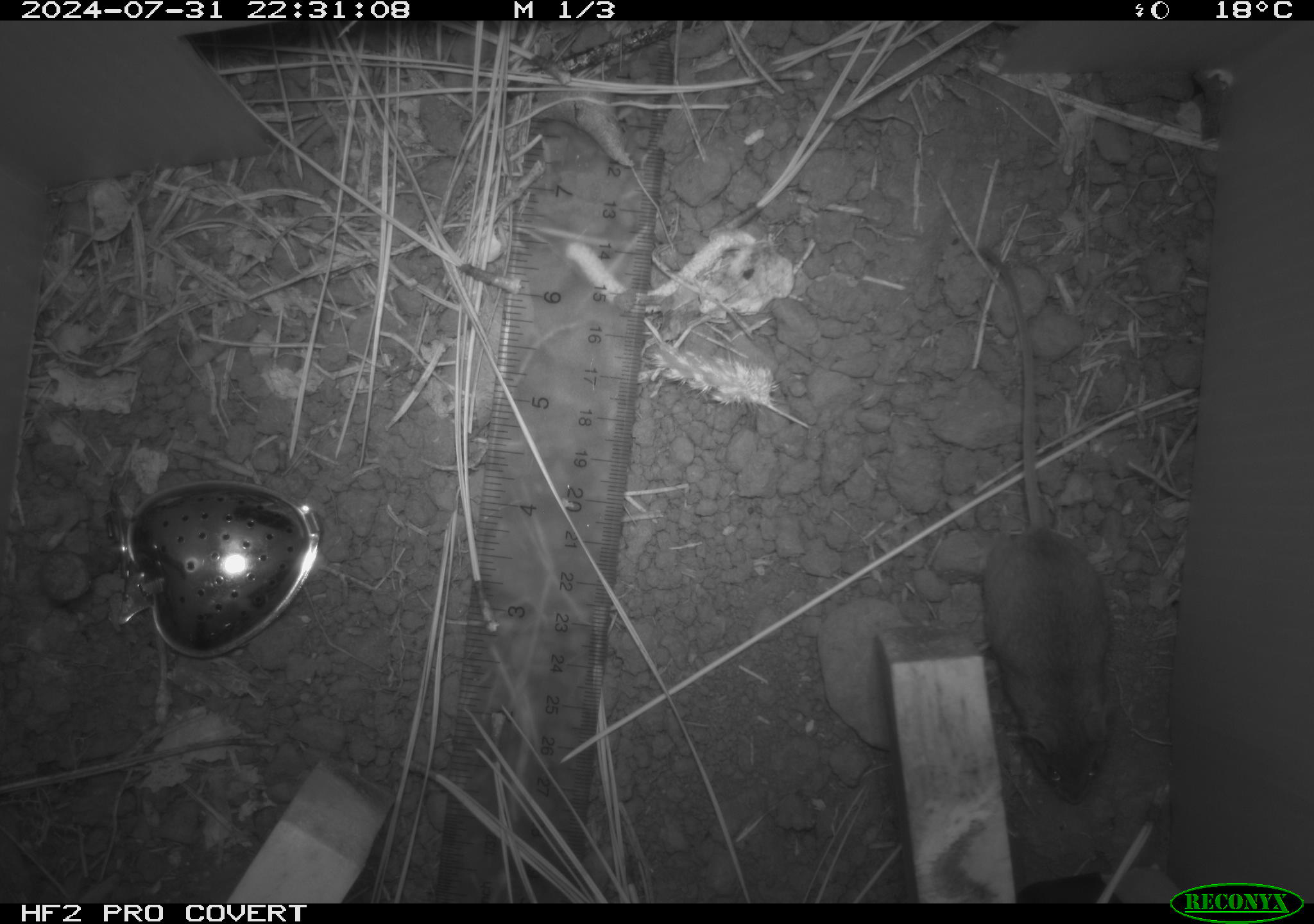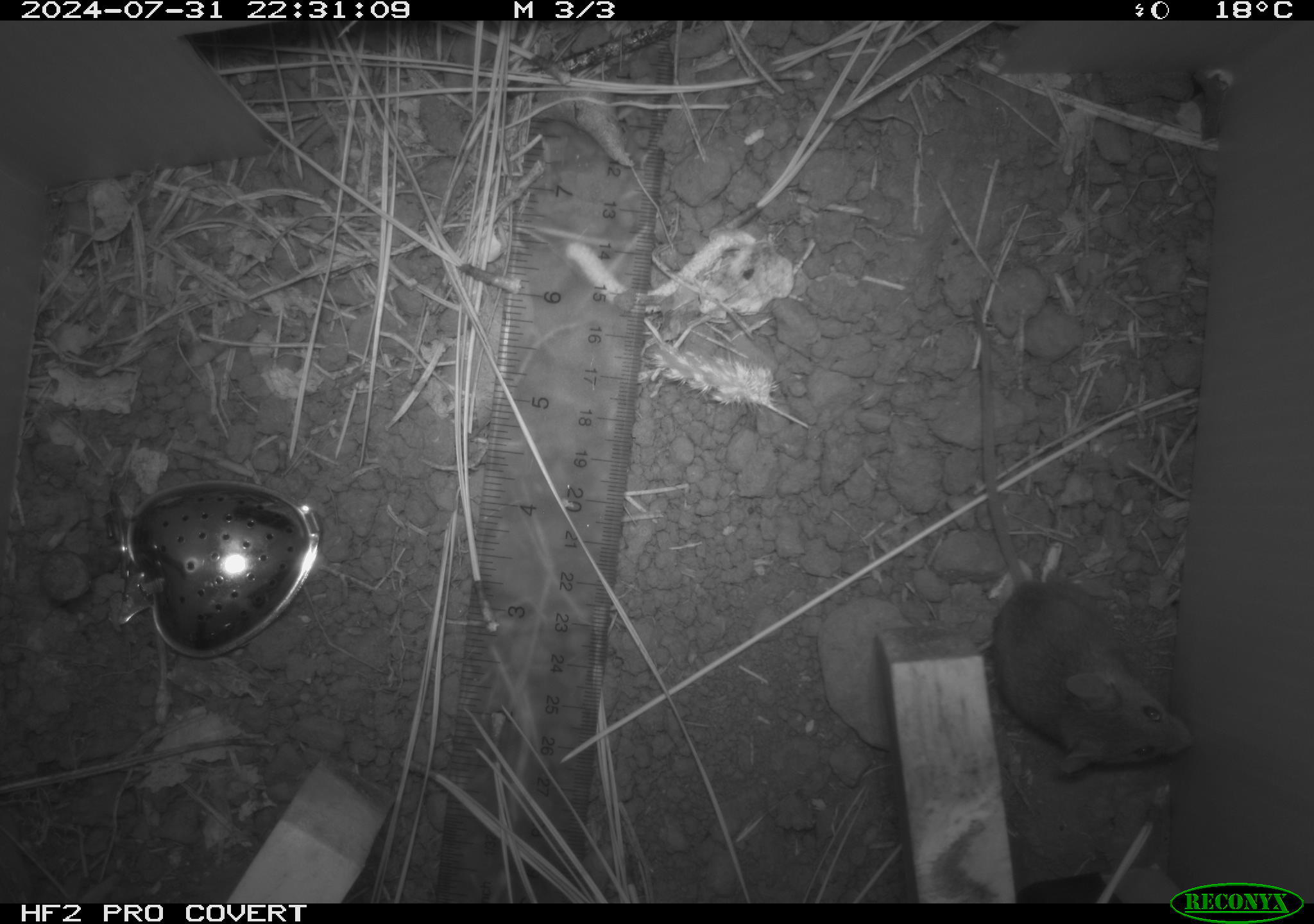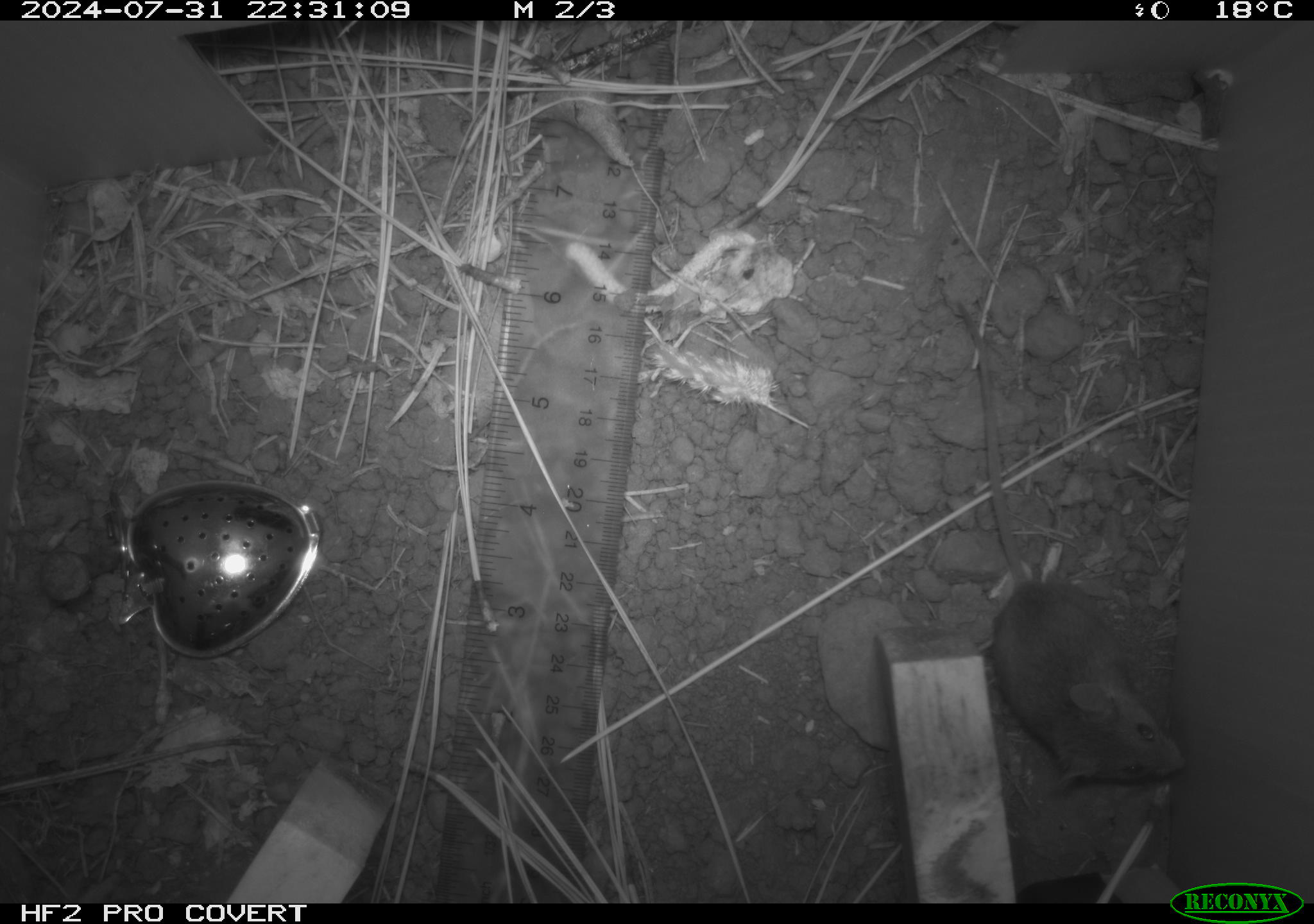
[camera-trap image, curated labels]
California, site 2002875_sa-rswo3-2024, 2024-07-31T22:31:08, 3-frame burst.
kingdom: Animalia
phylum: Chordata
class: Mammalia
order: Rodentia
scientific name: Rodentia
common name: mouse species